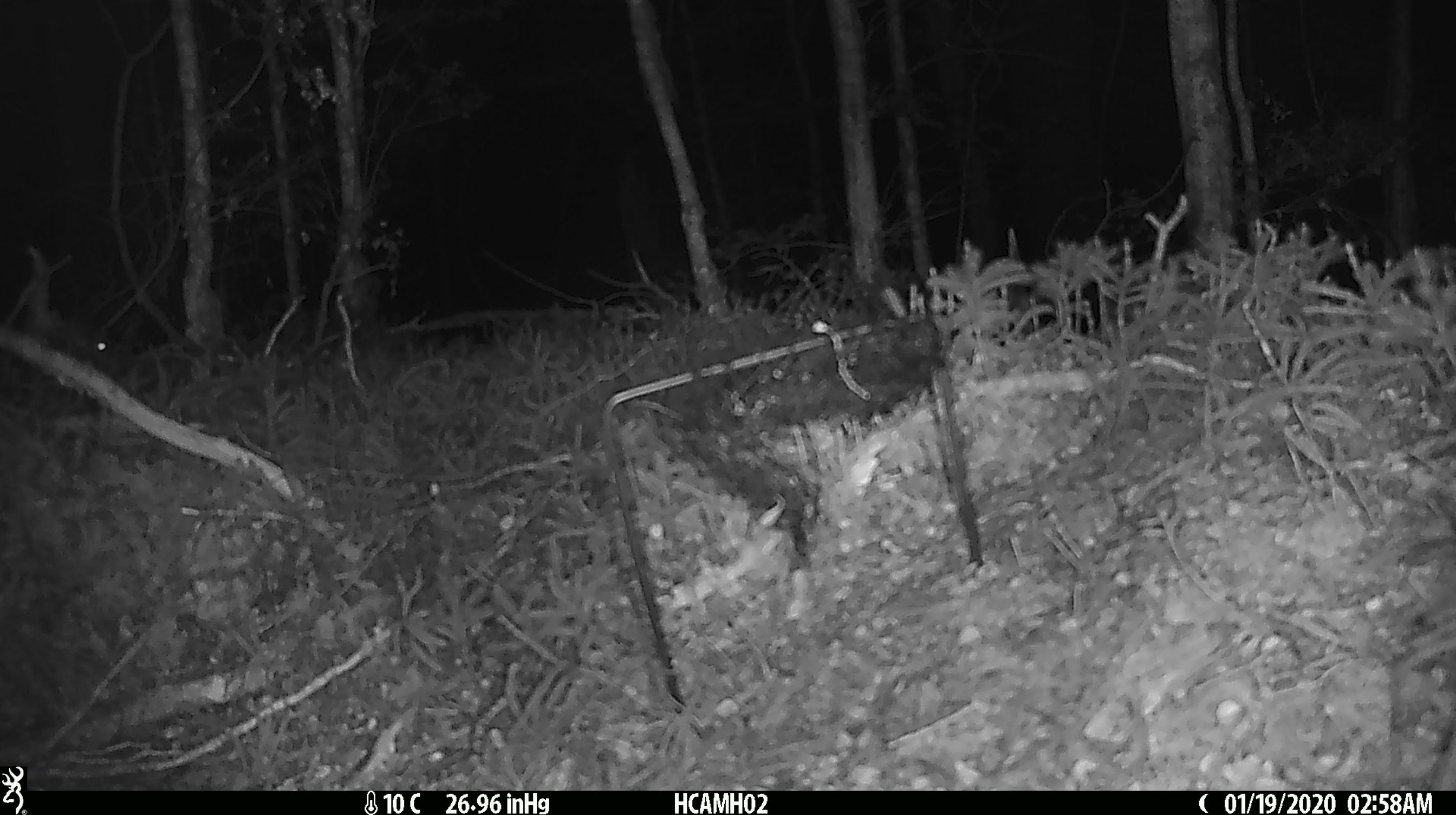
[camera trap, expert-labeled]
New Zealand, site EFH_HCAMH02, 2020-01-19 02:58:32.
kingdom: Animalia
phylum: Chordata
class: Mammalia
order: Rodentia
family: Muridae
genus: Mus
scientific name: Mus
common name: mouse